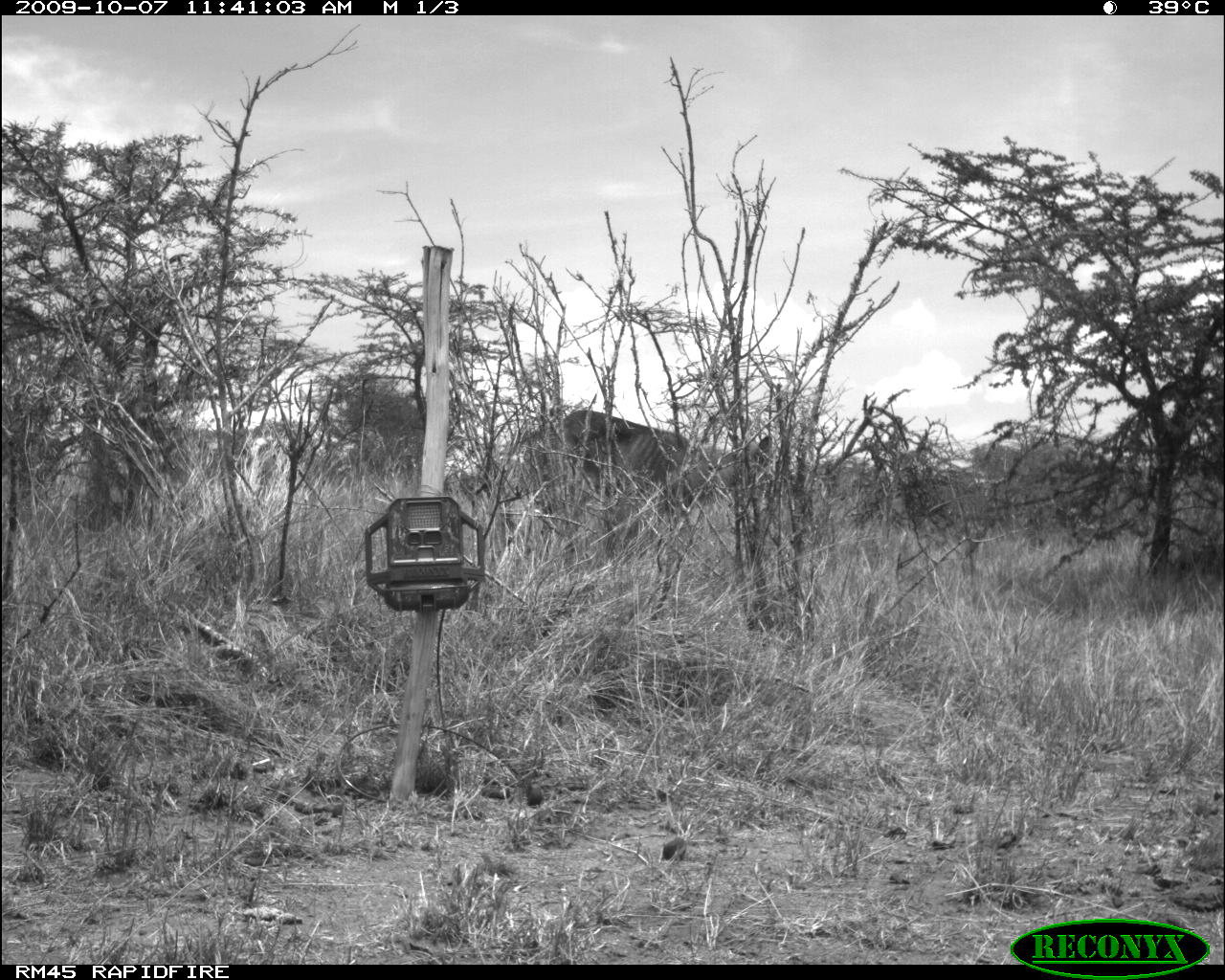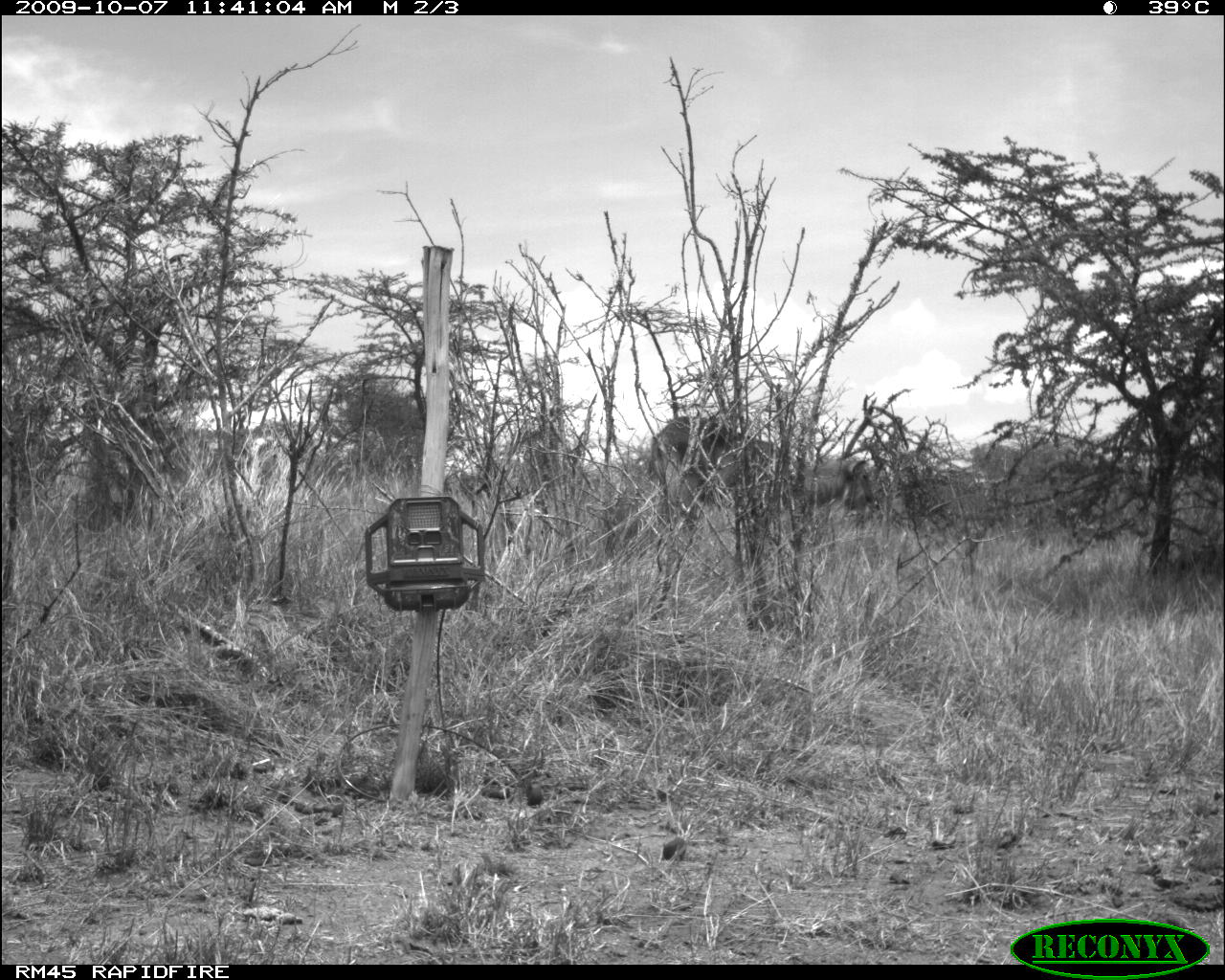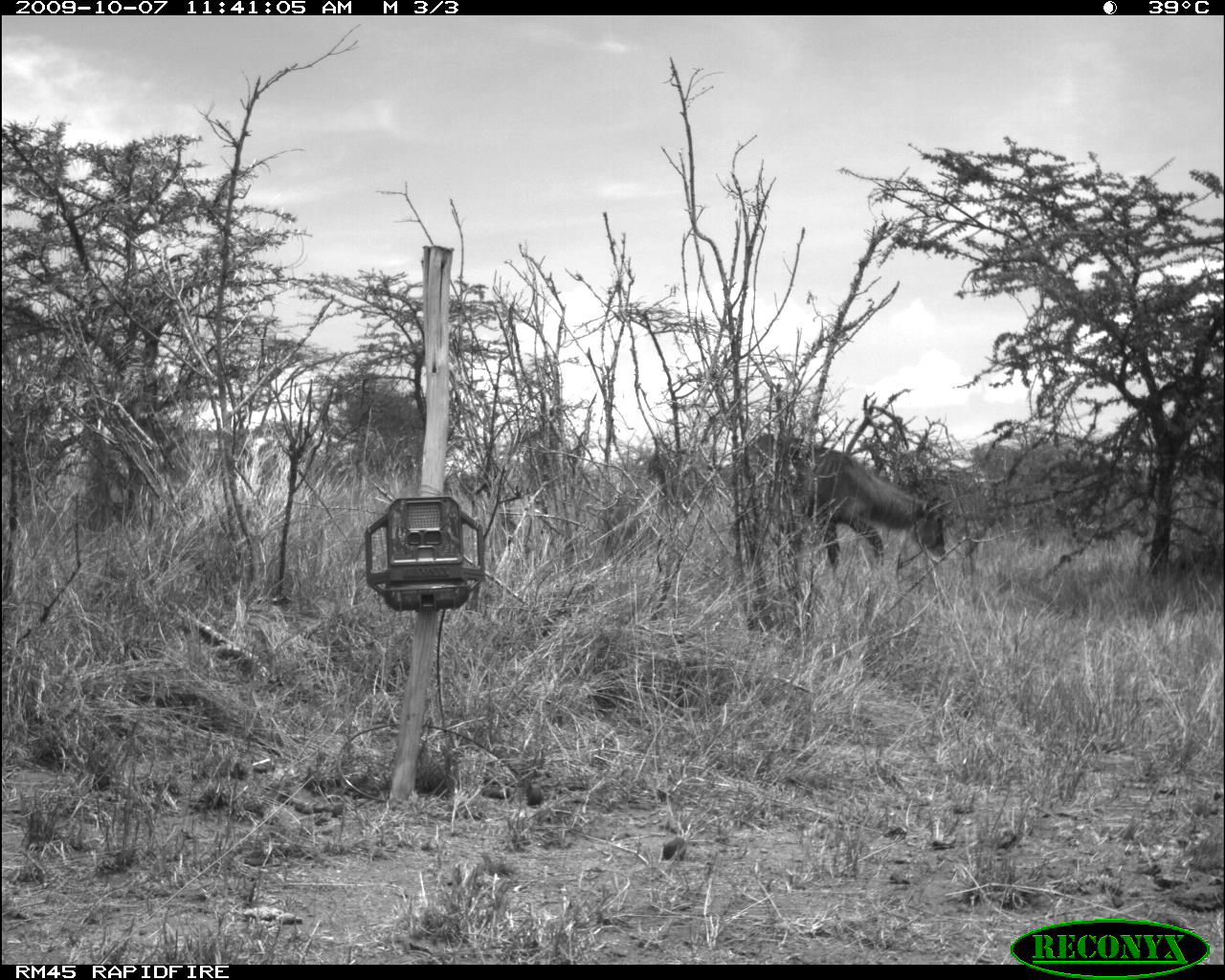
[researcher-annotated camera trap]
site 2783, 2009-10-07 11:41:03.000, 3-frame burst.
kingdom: Animalia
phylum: Chordata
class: Mammalia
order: Artiodactyla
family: Bovidae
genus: Kobus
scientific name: Kobus ellipsiprymnus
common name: waterbuck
Kobus ellipsiprymnus (waterbuck), count 1.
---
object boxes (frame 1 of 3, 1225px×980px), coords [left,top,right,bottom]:
kobus ellipsiprymnus: [521,410,769,576]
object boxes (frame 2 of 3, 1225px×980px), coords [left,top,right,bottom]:
kobus ellipsiprymnus: [651,415,881,570]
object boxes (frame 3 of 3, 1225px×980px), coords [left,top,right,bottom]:
kobus ellipsiprymnus: [745,434,946,563]